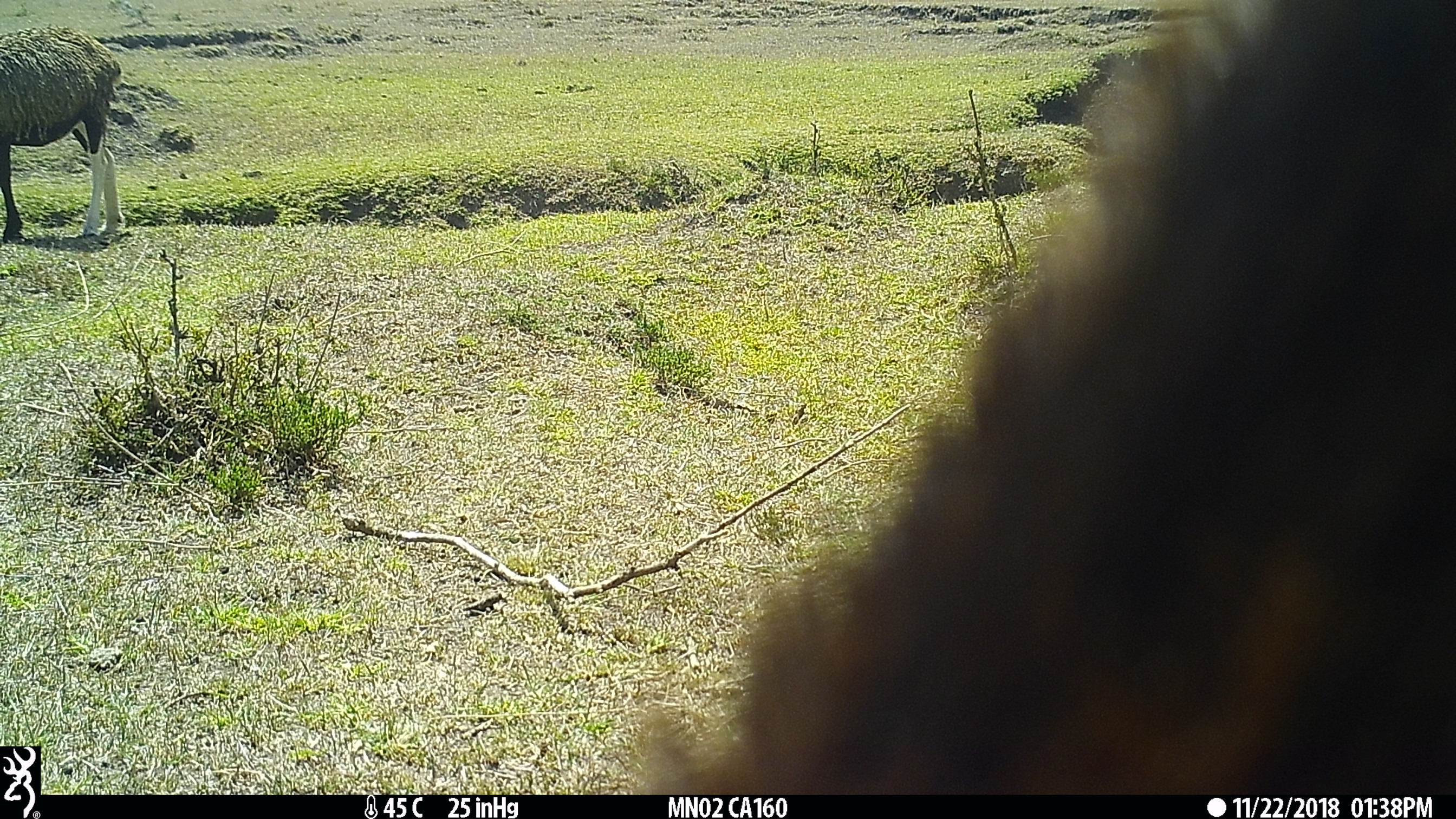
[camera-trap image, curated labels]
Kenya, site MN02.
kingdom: Animalia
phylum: Chordata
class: Mammalia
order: Artiodactyla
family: Bovidae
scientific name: Bovidae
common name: sheep or goat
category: shoat